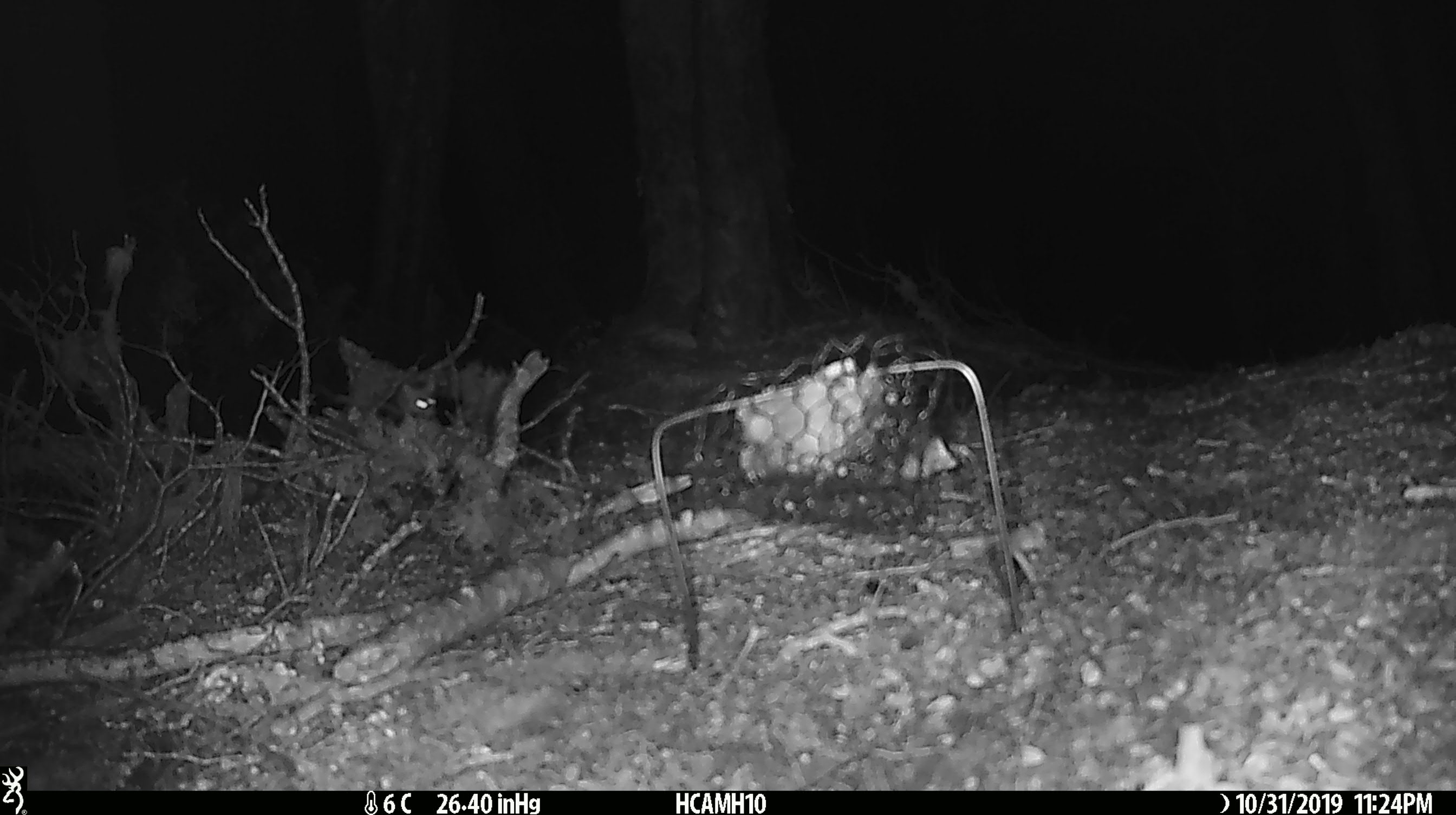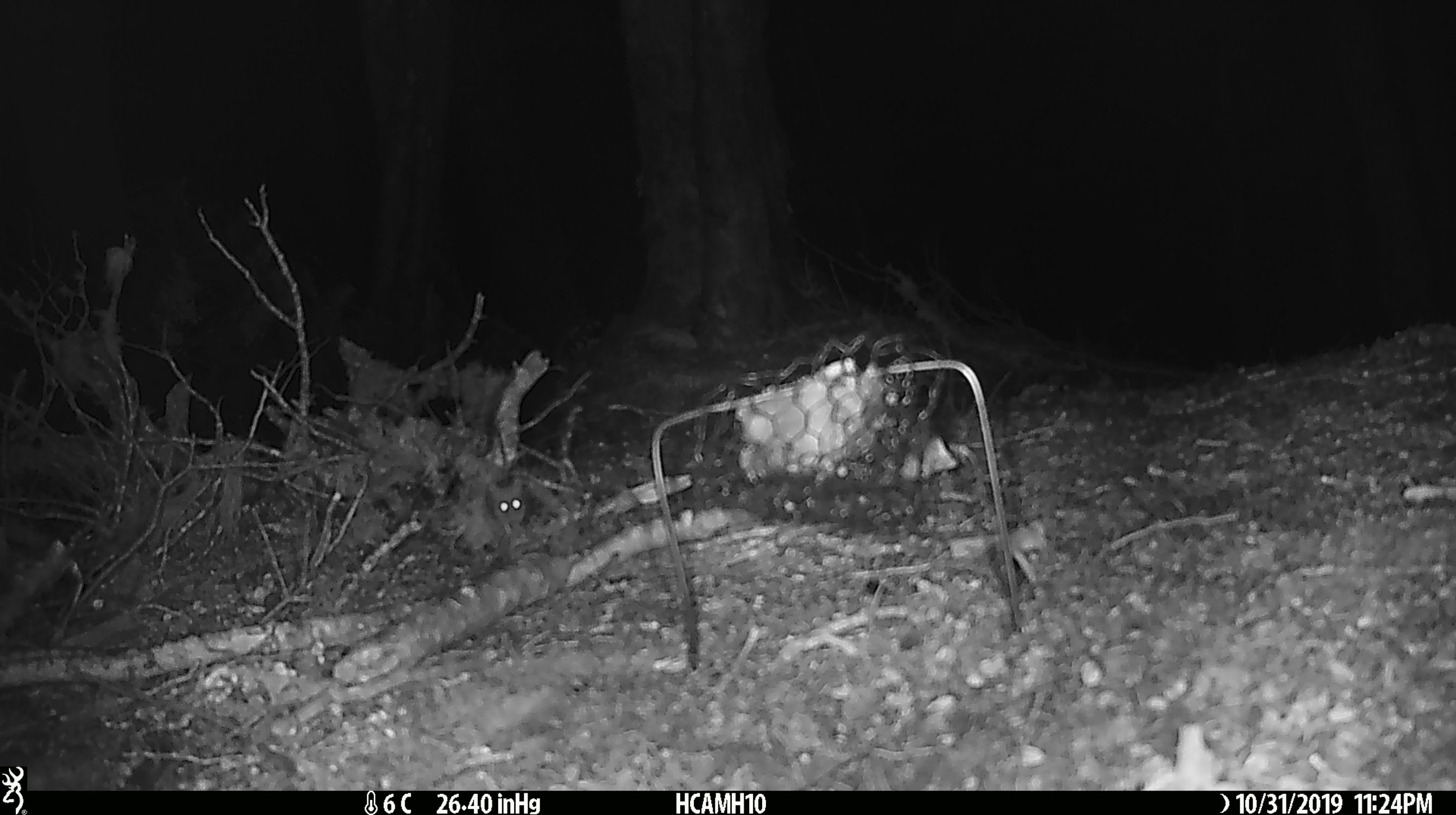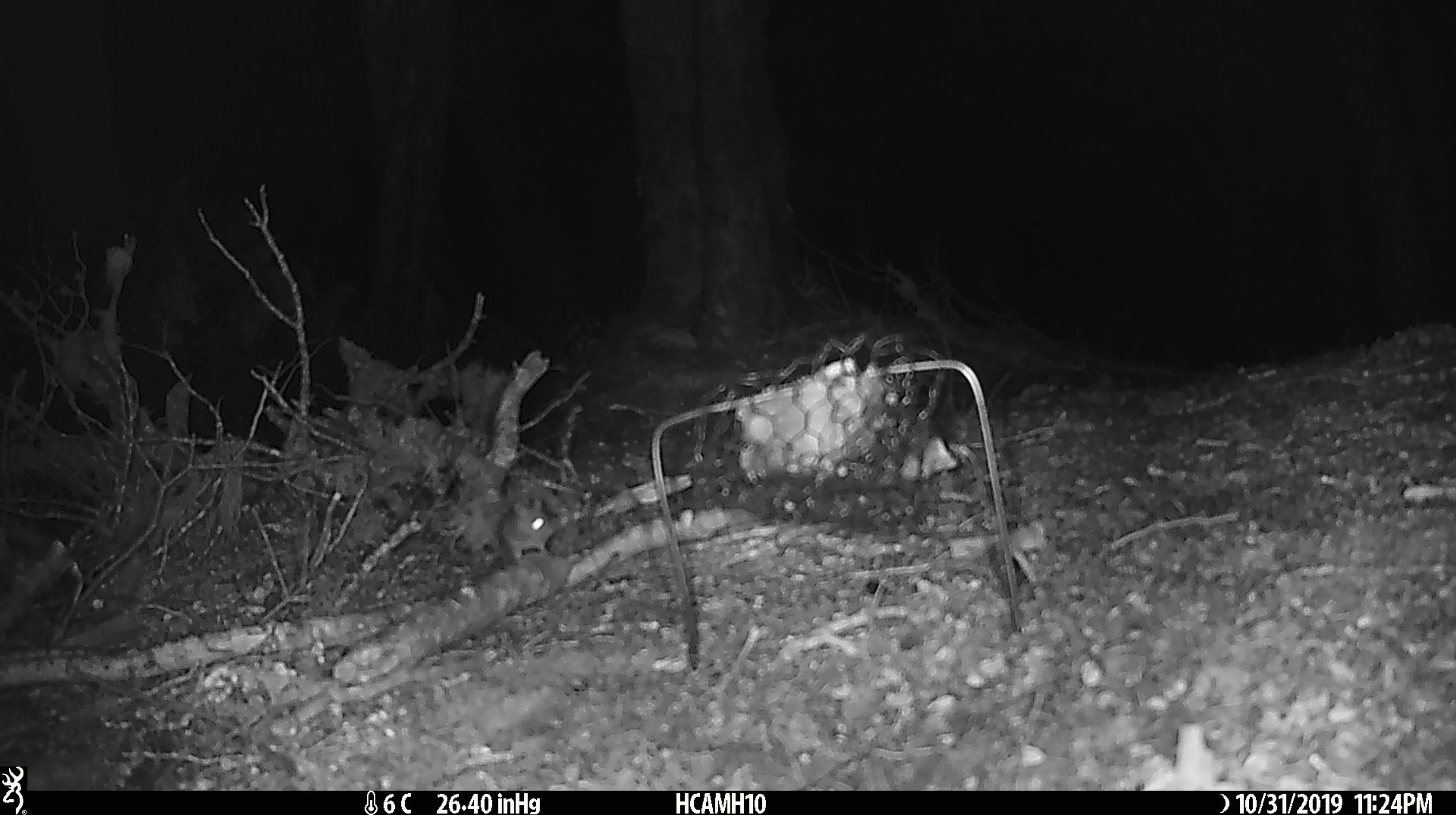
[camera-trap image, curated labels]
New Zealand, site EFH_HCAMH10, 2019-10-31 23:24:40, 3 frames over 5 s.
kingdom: Animalia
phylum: Chordata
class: Mammalia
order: Rodentia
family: Muridae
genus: Mus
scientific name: Mus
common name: mouse